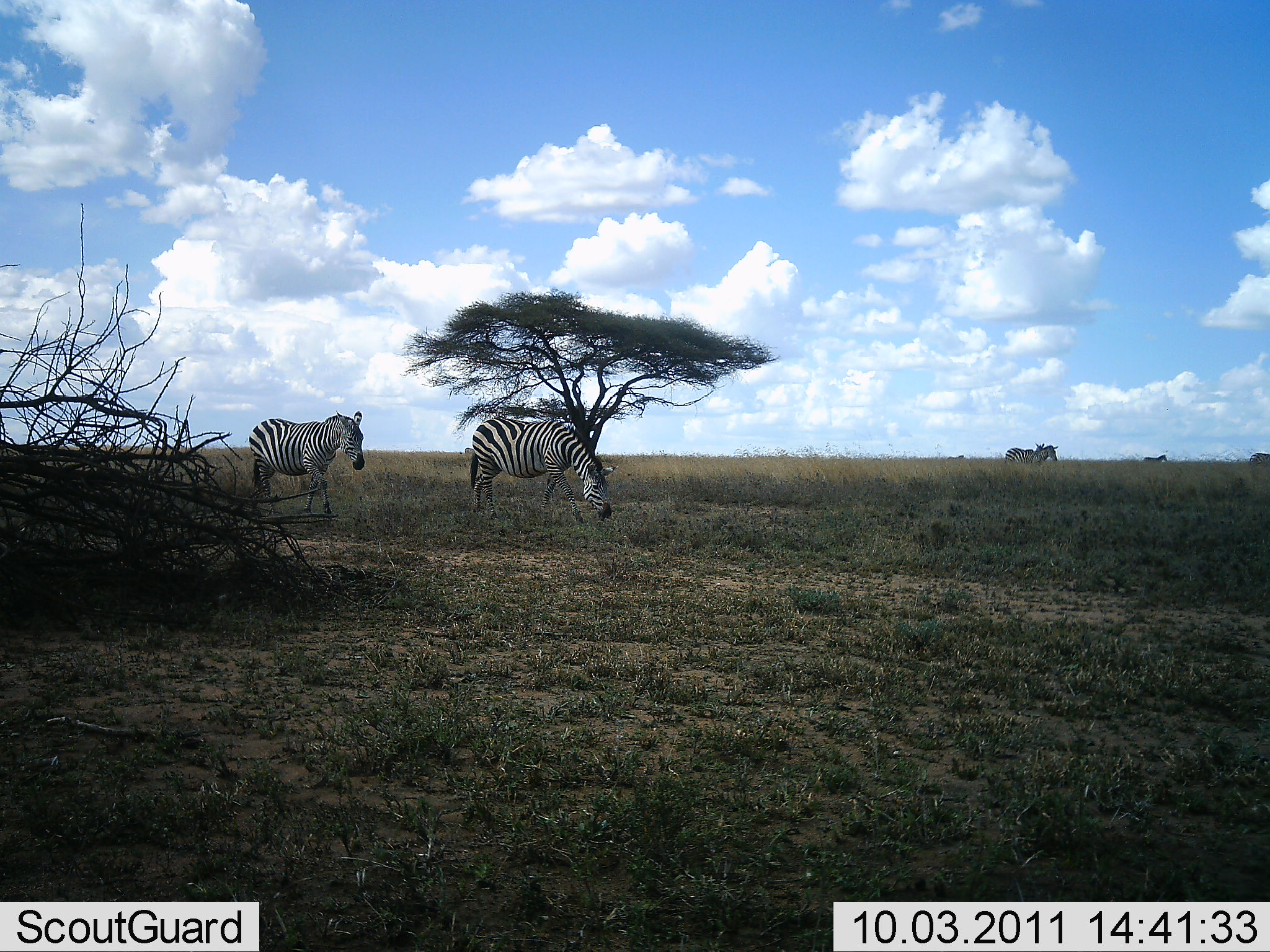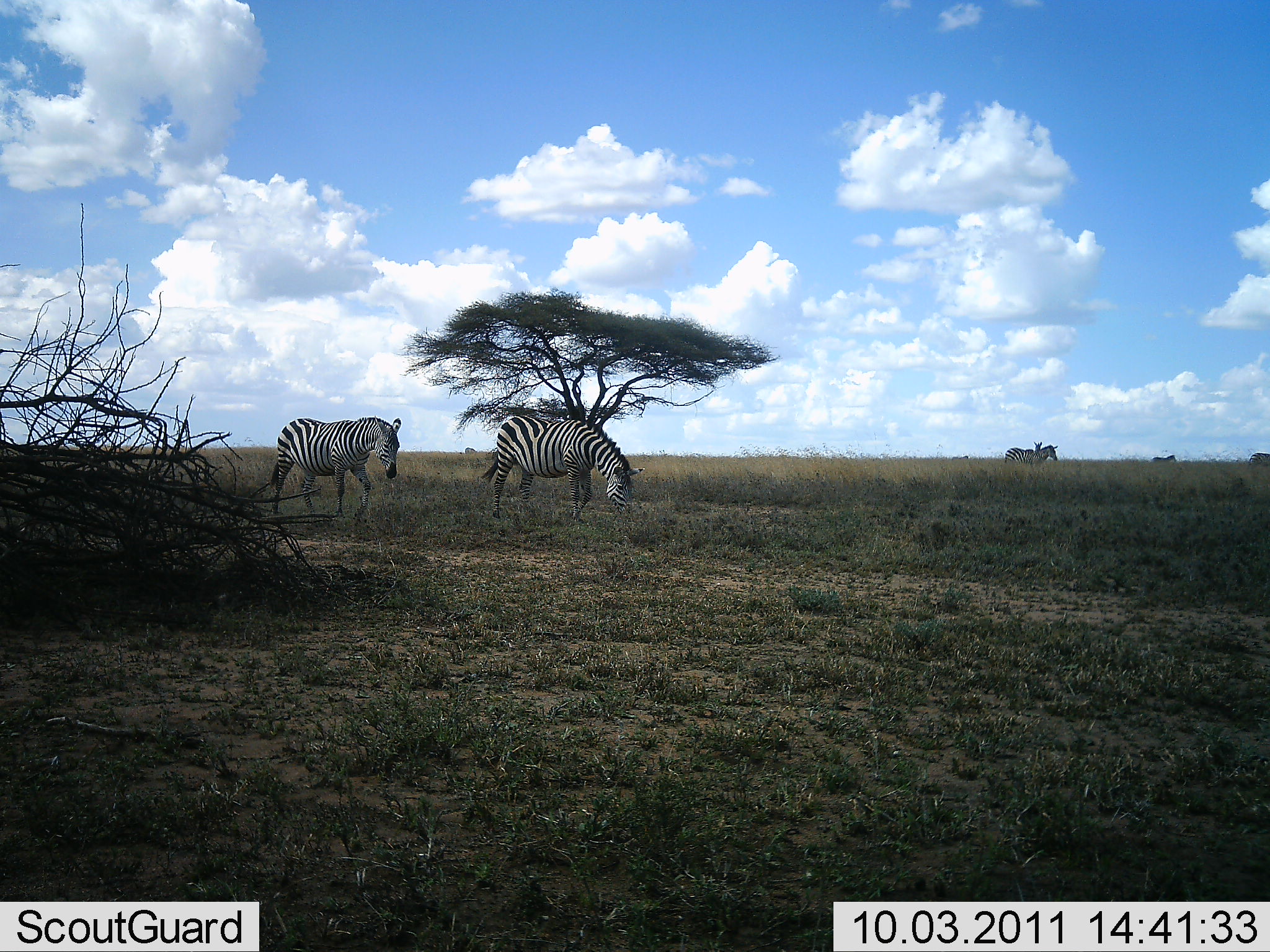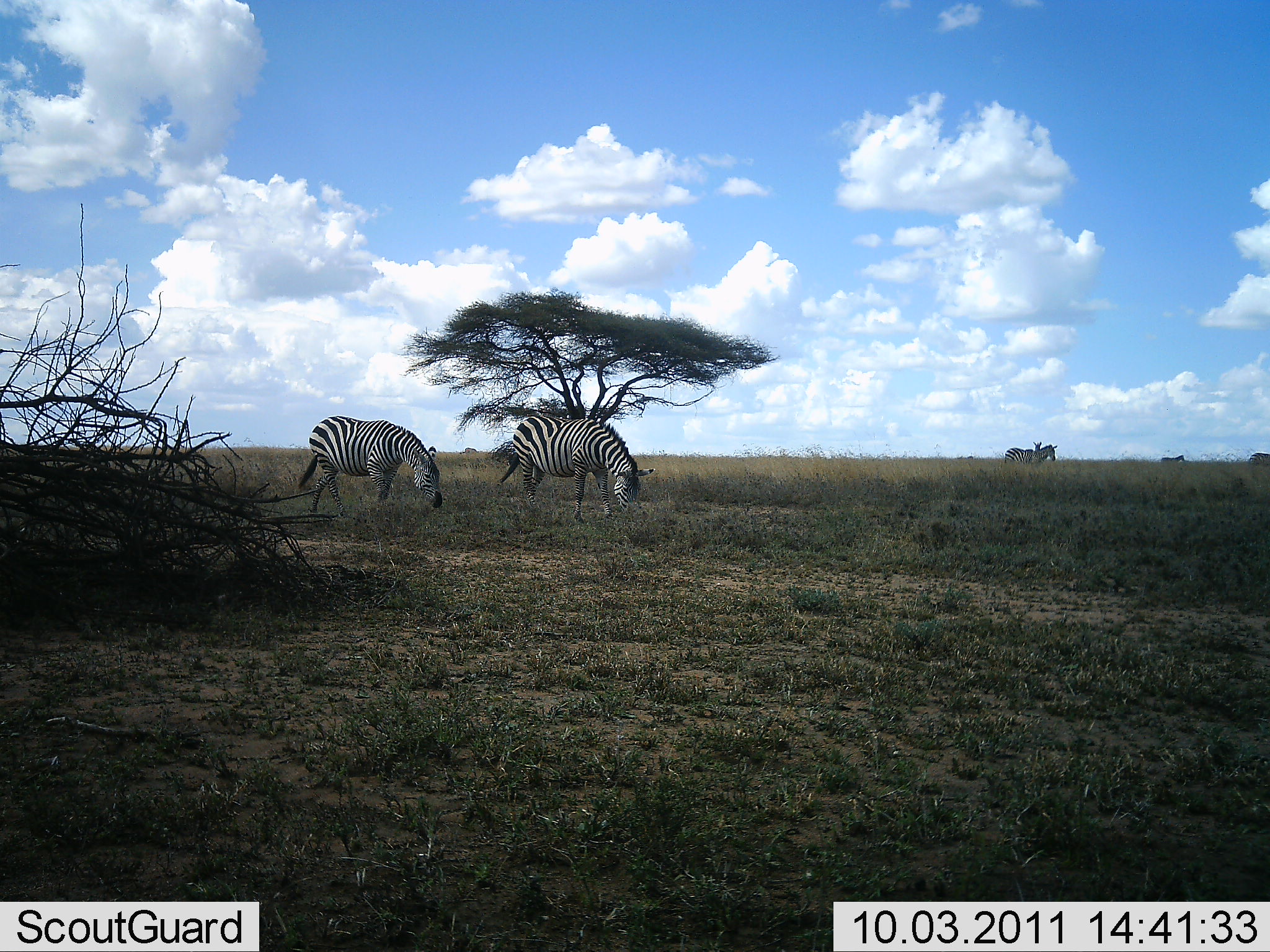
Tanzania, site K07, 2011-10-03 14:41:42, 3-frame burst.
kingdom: Animalia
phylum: Chordata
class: Mammalia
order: Perissodactyla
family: Equidae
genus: Equus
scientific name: Equus quagga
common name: plains zebra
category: zebra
Zebra (plains zebra) (Equus quagga), count 5. Behavior (volunteer vote fractions): standing 47%, resting 0%, moving 80%, interacting 0%. Young present (vote fraction): 0%. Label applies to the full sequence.